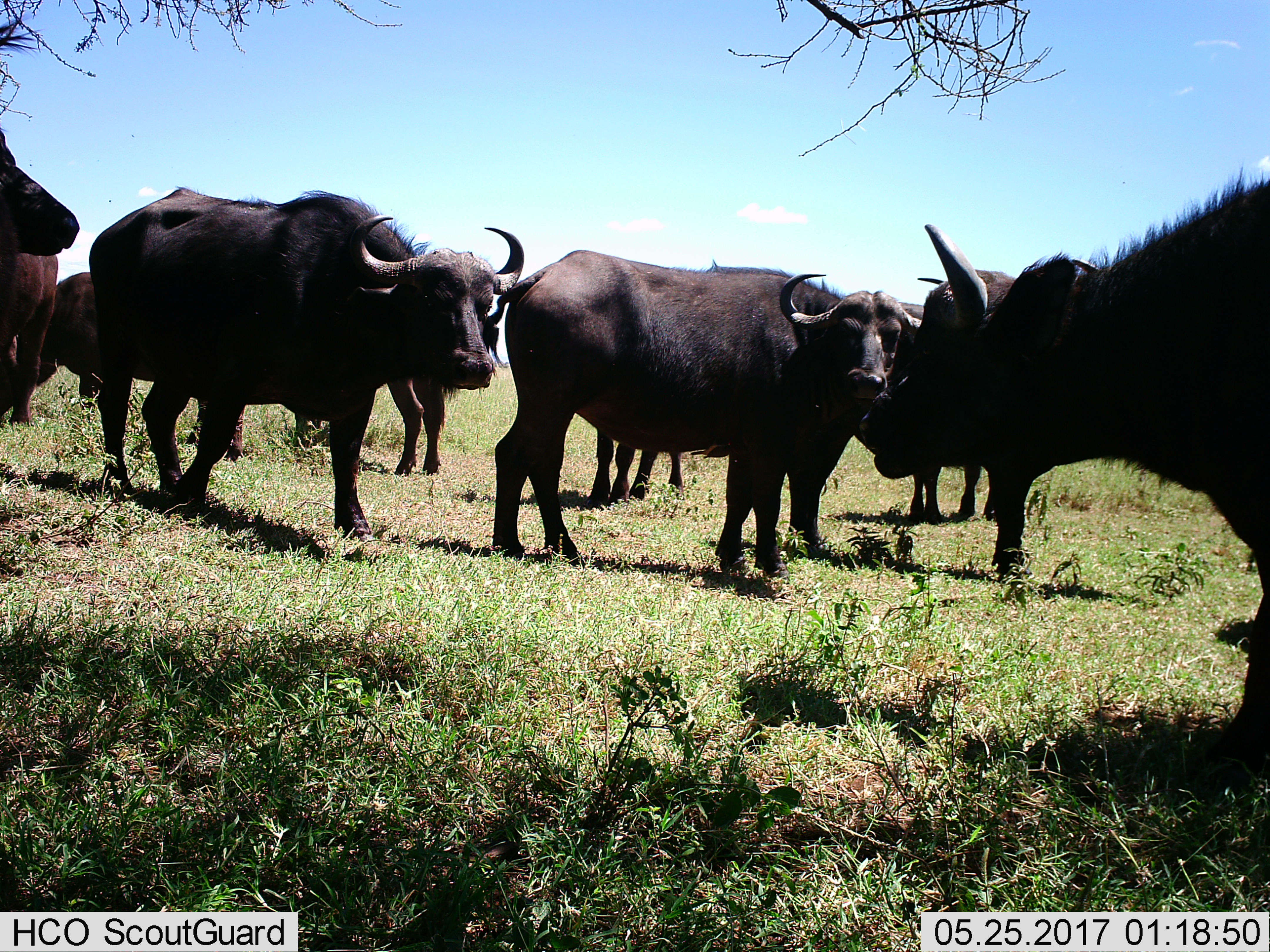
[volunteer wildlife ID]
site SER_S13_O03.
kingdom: Animalia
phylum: Chordata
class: Mammalia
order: Artiodactyla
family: Bovidae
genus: Syncerus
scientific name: Syncerus caffer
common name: african buffalo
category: buffalo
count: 9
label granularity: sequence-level